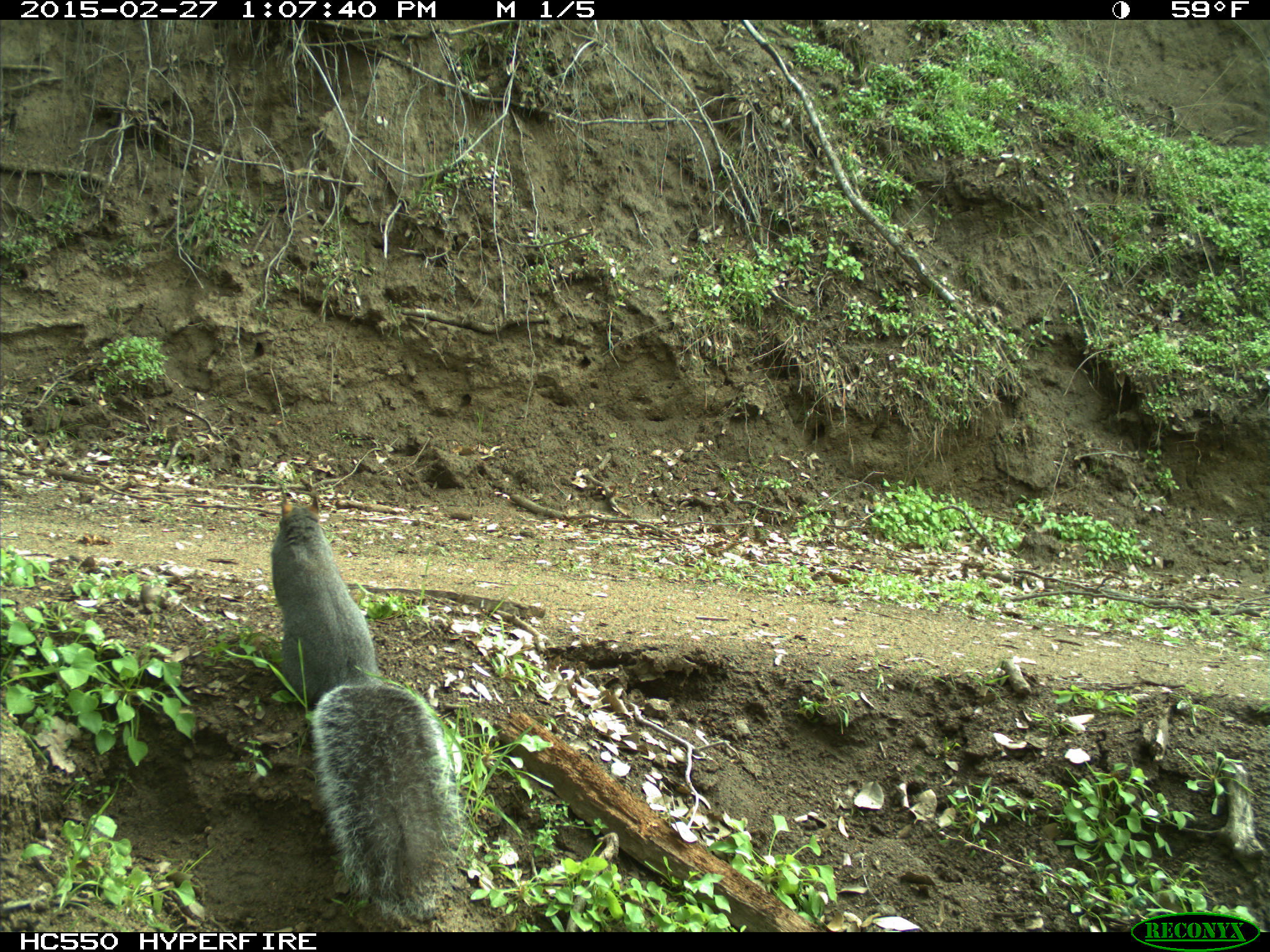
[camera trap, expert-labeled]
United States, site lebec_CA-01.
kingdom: Animalia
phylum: Chordata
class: Mammalia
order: Rodentia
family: Sciuridae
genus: Sciurus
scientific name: Sciurus carolinensis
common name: eastern gray squirrel